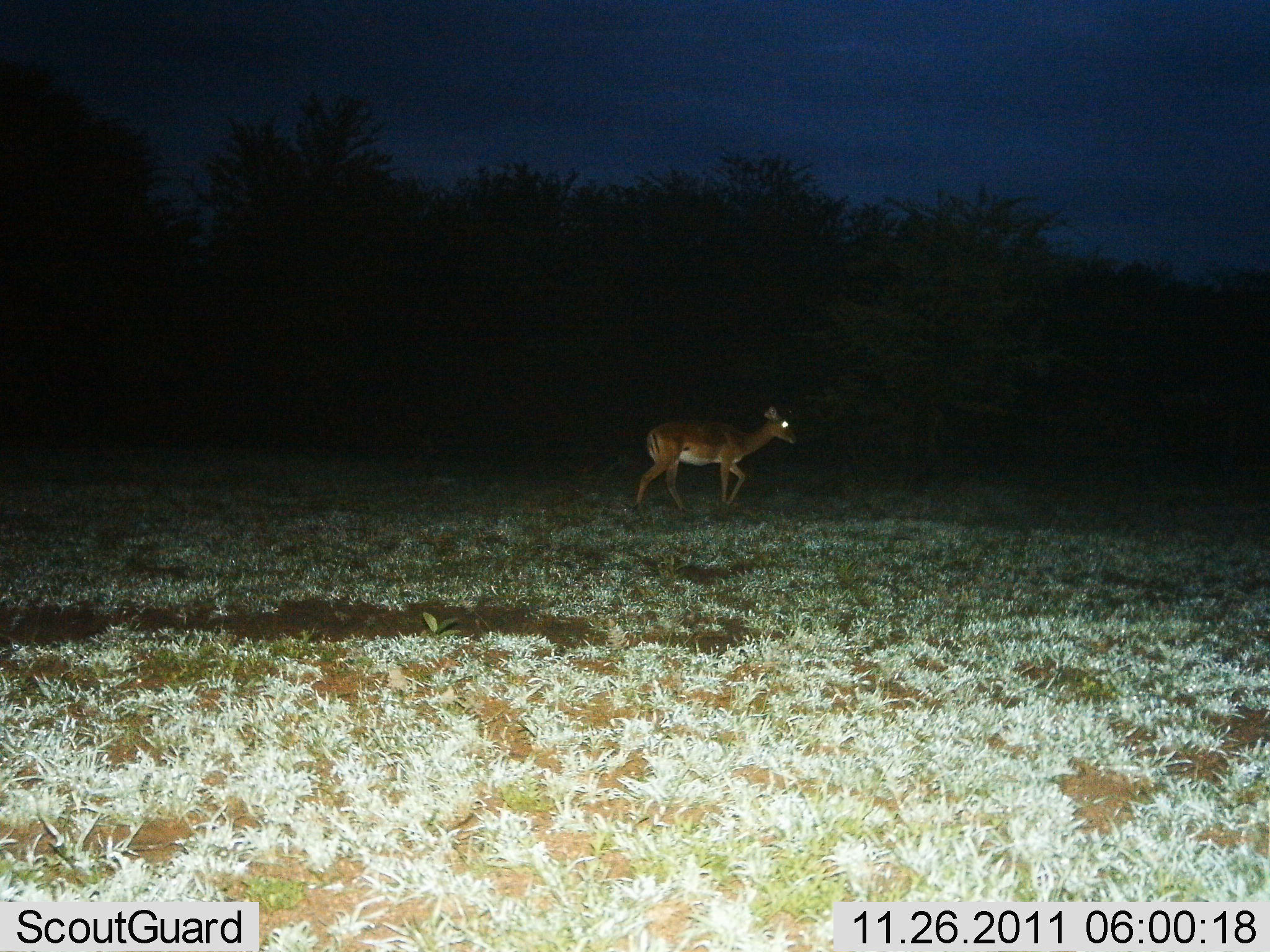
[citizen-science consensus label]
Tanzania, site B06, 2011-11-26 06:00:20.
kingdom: Animalia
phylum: Chordata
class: Mammalia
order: Artiodactyla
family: Bovidae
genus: Redunca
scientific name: Redunca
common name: reedbuck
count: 1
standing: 30%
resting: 0%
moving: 70%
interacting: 0%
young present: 0%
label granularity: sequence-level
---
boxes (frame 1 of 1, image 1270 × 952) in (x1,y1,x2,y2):
animal: (631,394,797,514)